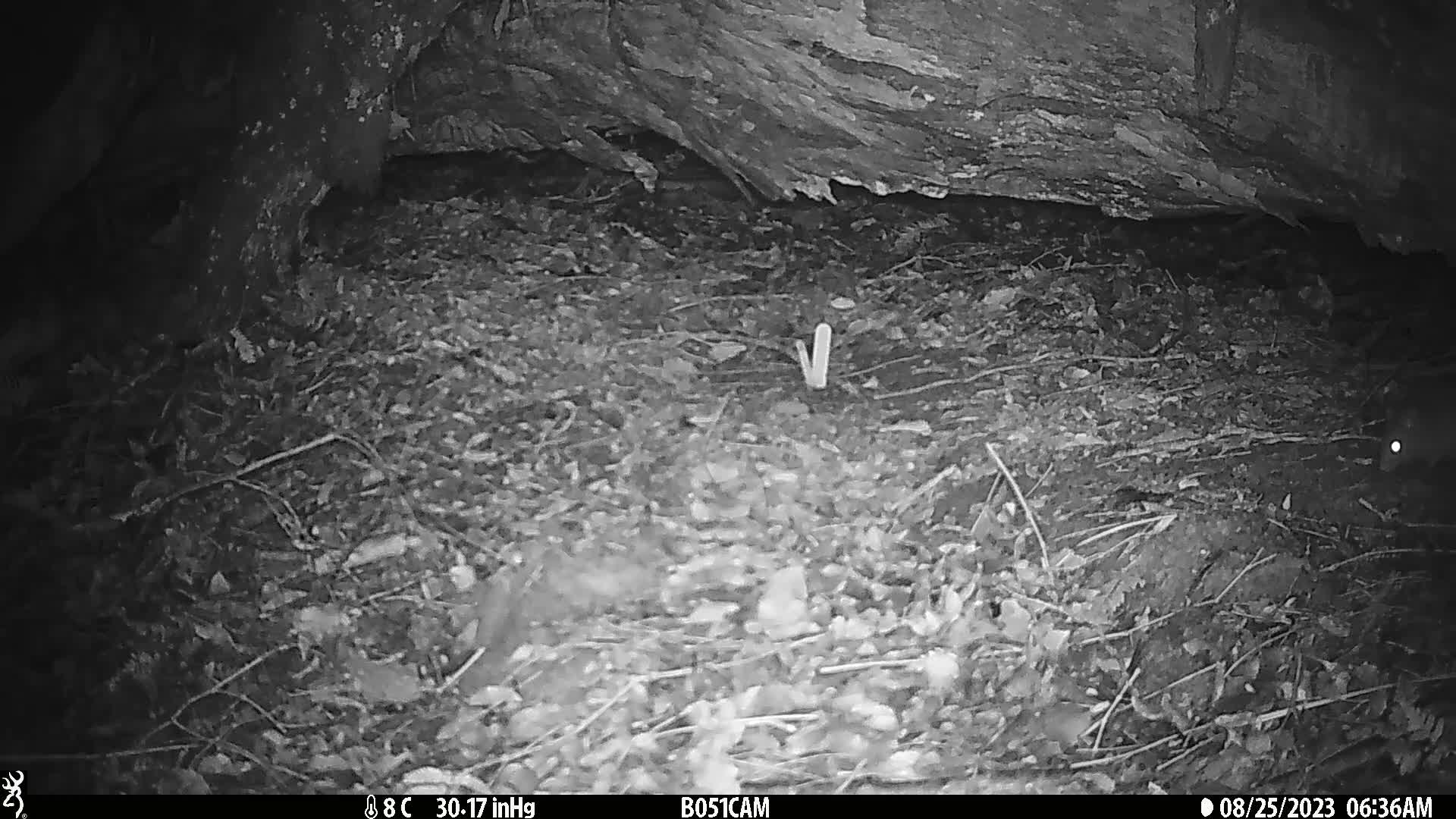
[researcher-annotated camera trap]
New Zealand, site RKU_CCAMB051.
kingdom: Animalia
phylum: Chordata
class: Mammalia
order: Rodentia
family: Muridae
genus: Rattus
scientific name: Rattus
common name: rat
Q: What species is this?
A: Rat (Rattus).